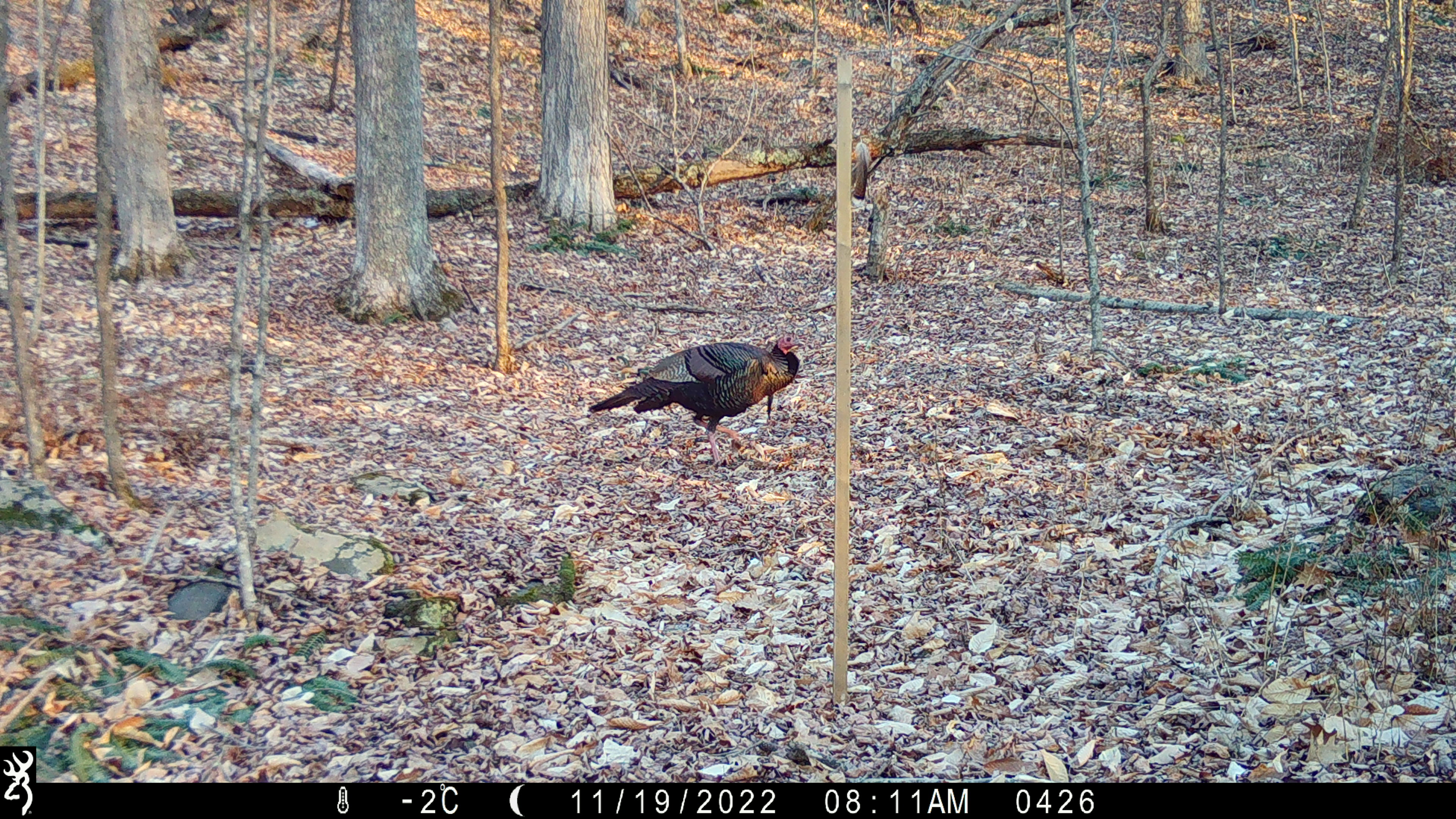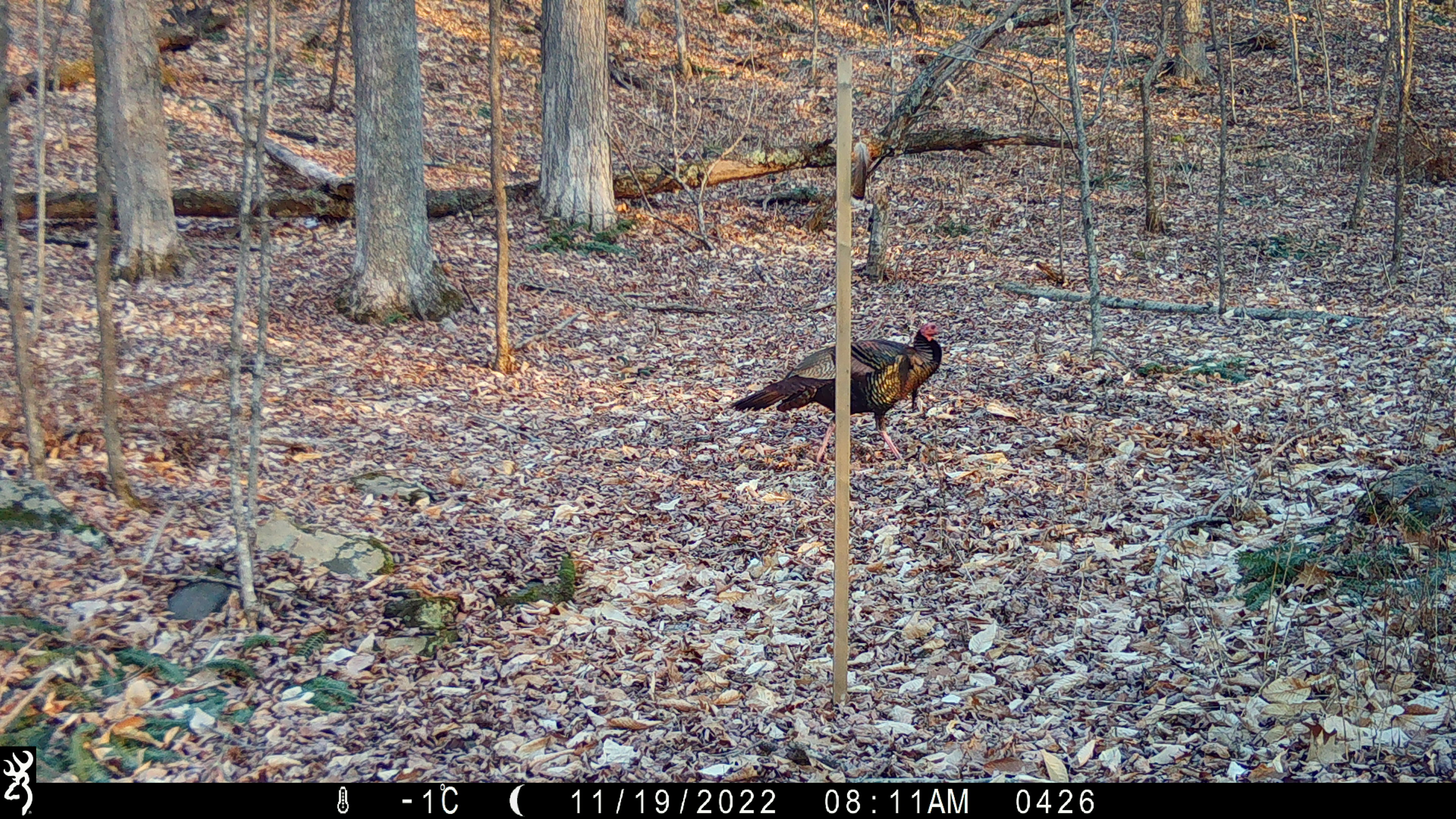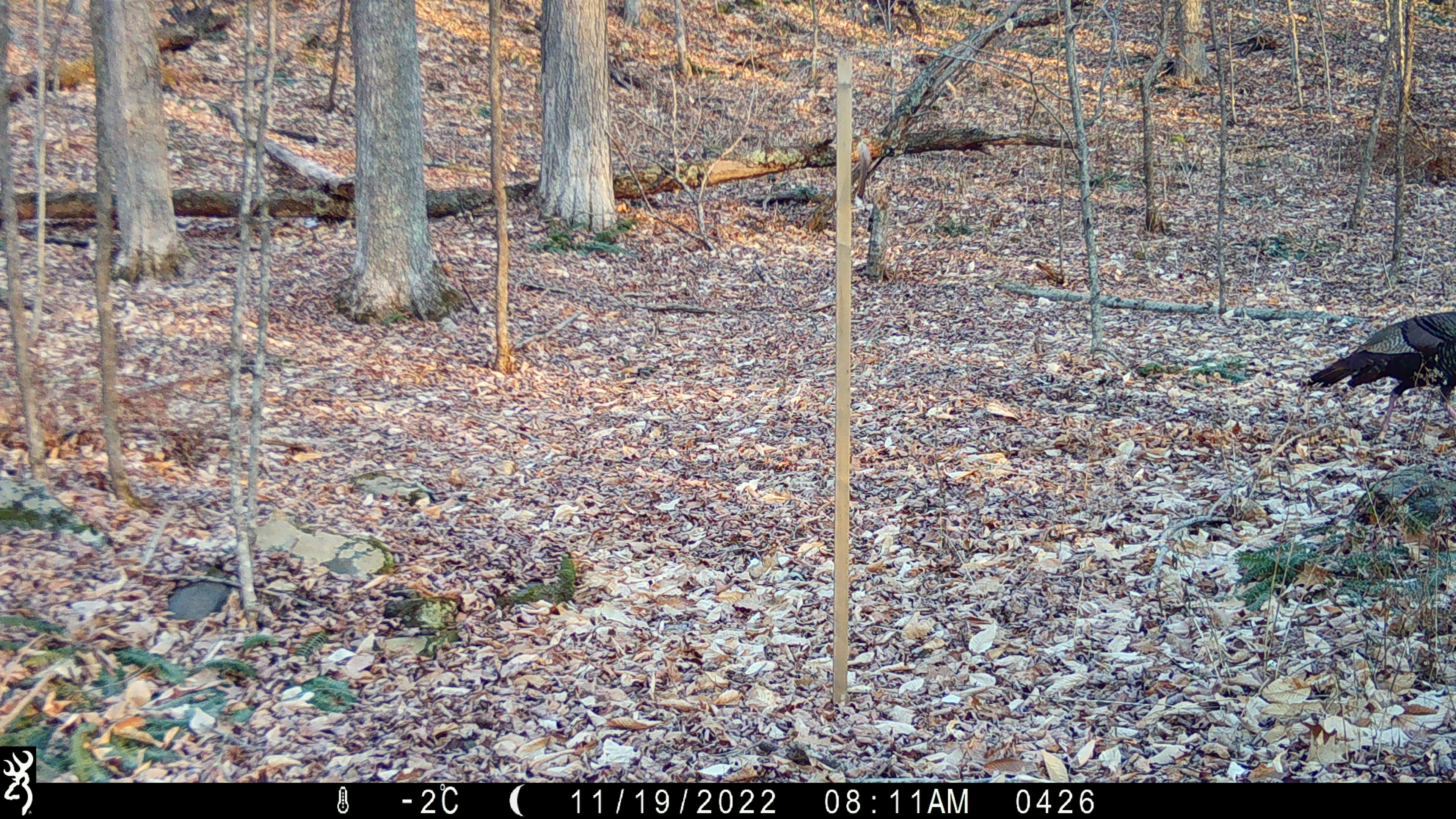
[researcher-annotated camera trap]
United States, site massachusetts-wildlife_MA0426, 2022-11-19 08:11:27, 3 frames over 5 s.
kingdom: Animalia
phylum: Chordata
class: Aves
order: Galliformes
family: Phasianidae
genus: Meleagris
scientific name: Meleagris gallopavo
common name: wild turkey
Wild turkey (Meleagris gallopavo).